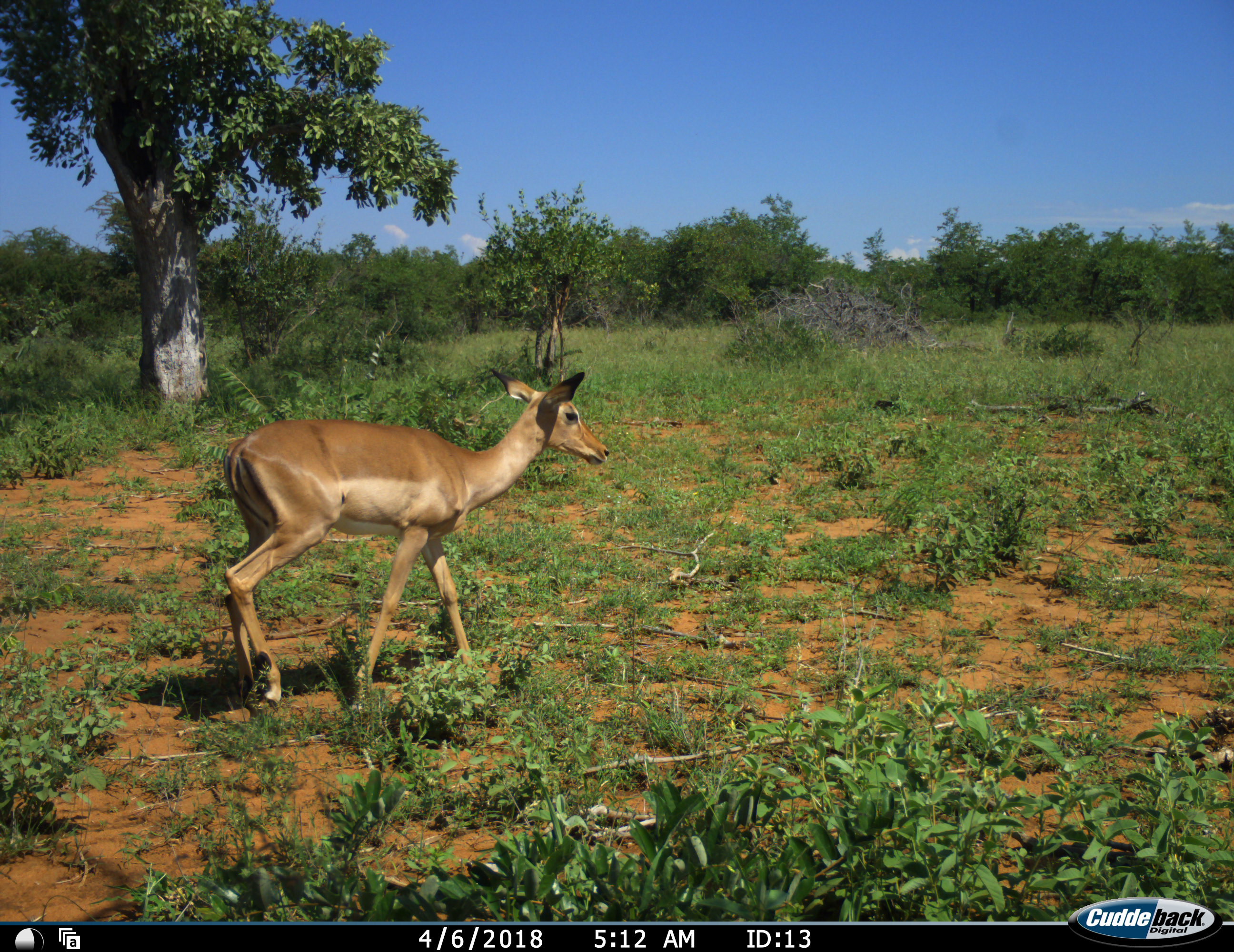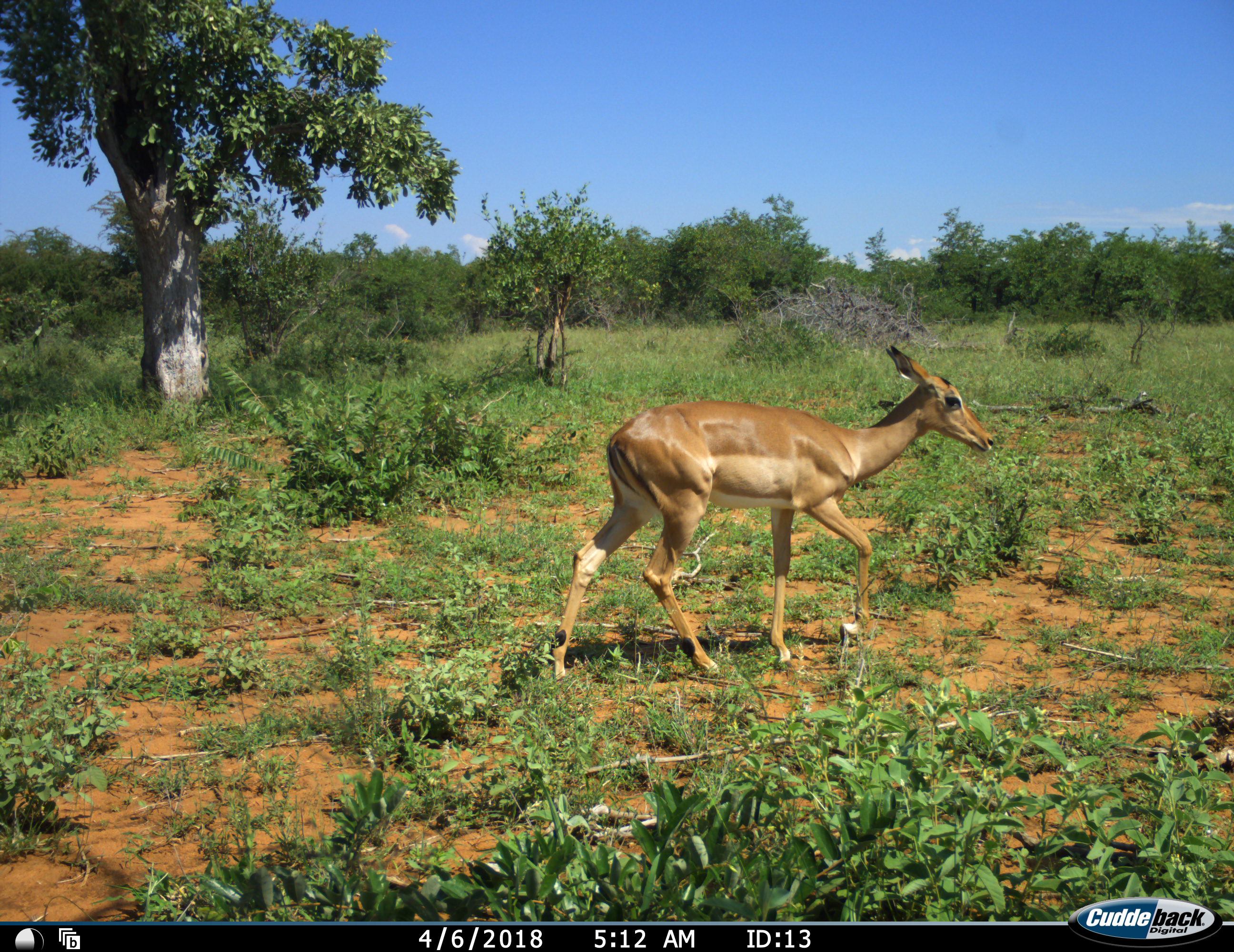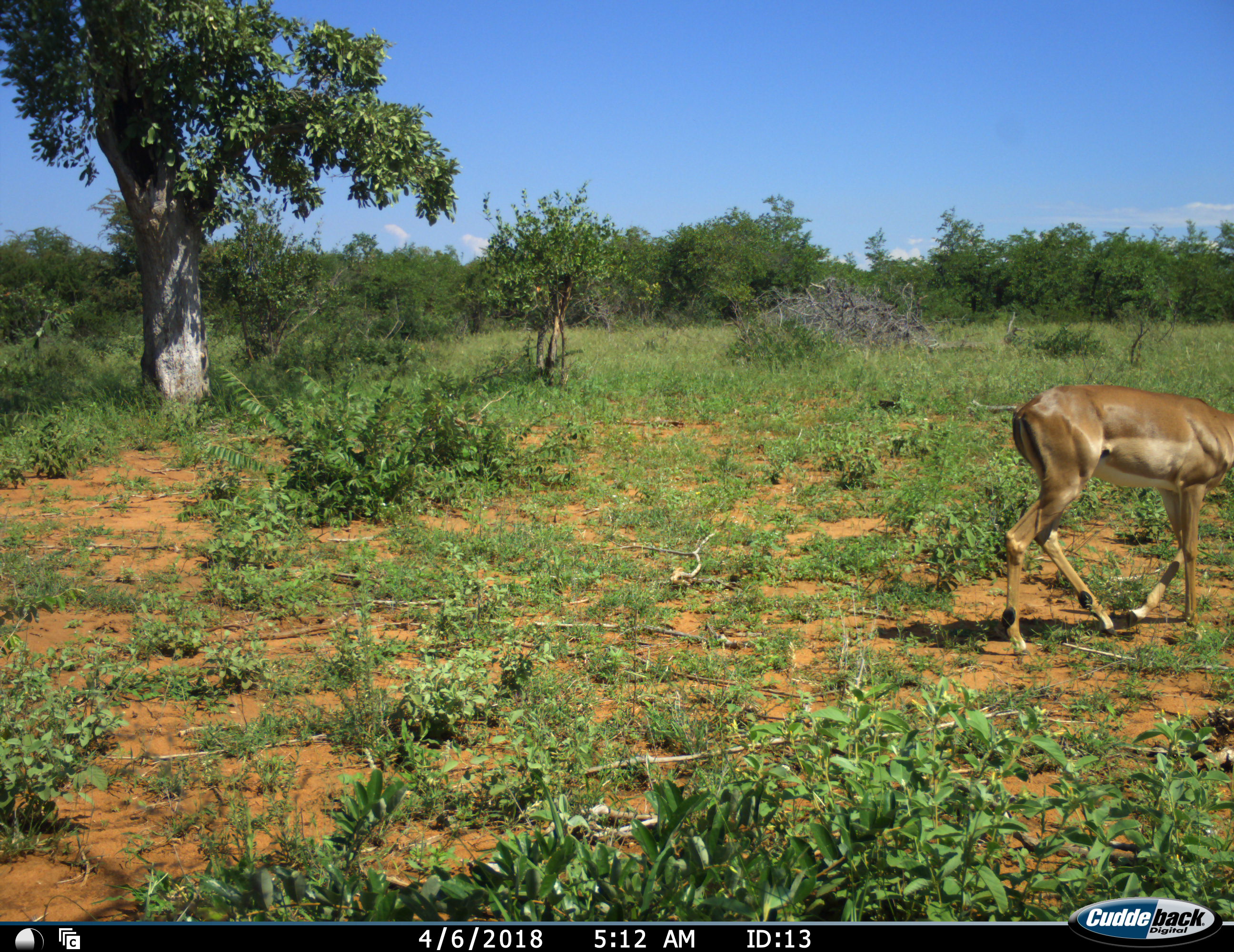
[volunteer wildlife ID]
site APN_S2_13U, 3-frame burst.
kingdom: Animalia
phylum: Chordata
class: Mammalia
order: Artiodactyla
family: Bovidae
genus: Aepyceros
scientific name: Aepyceros melampus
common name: impala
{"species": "impala (Aepyceros melampus)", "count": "1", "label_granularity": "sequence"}